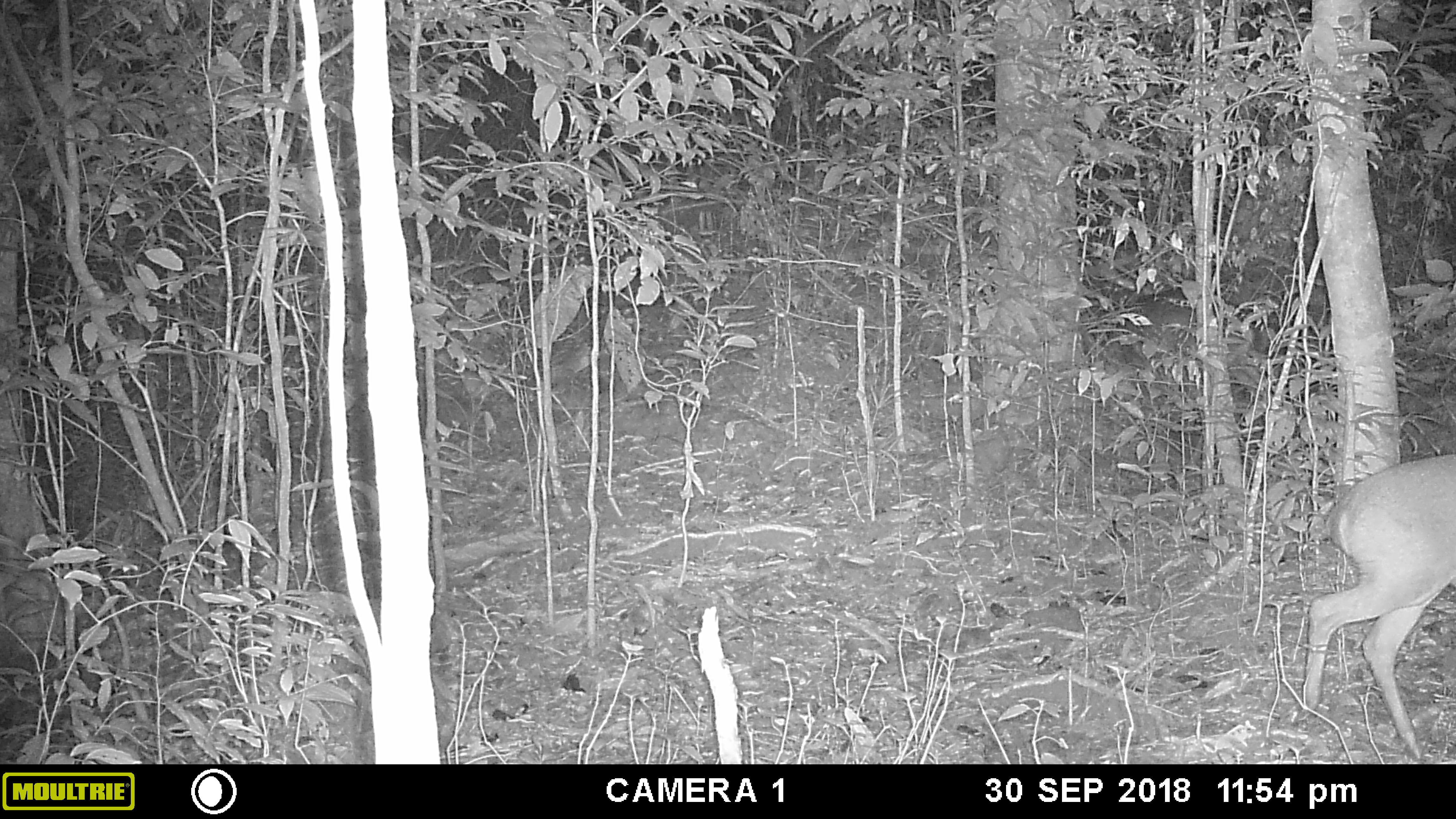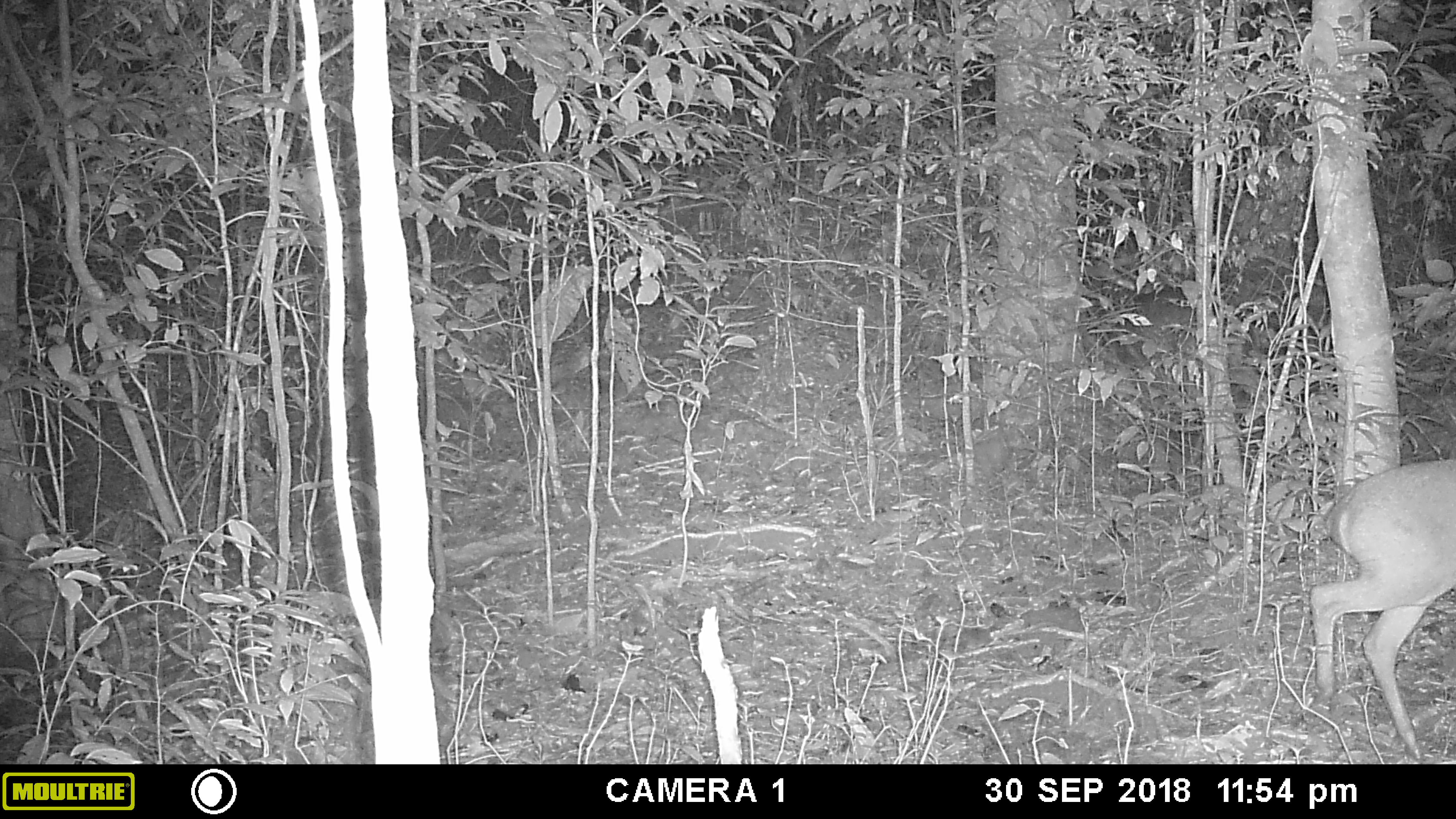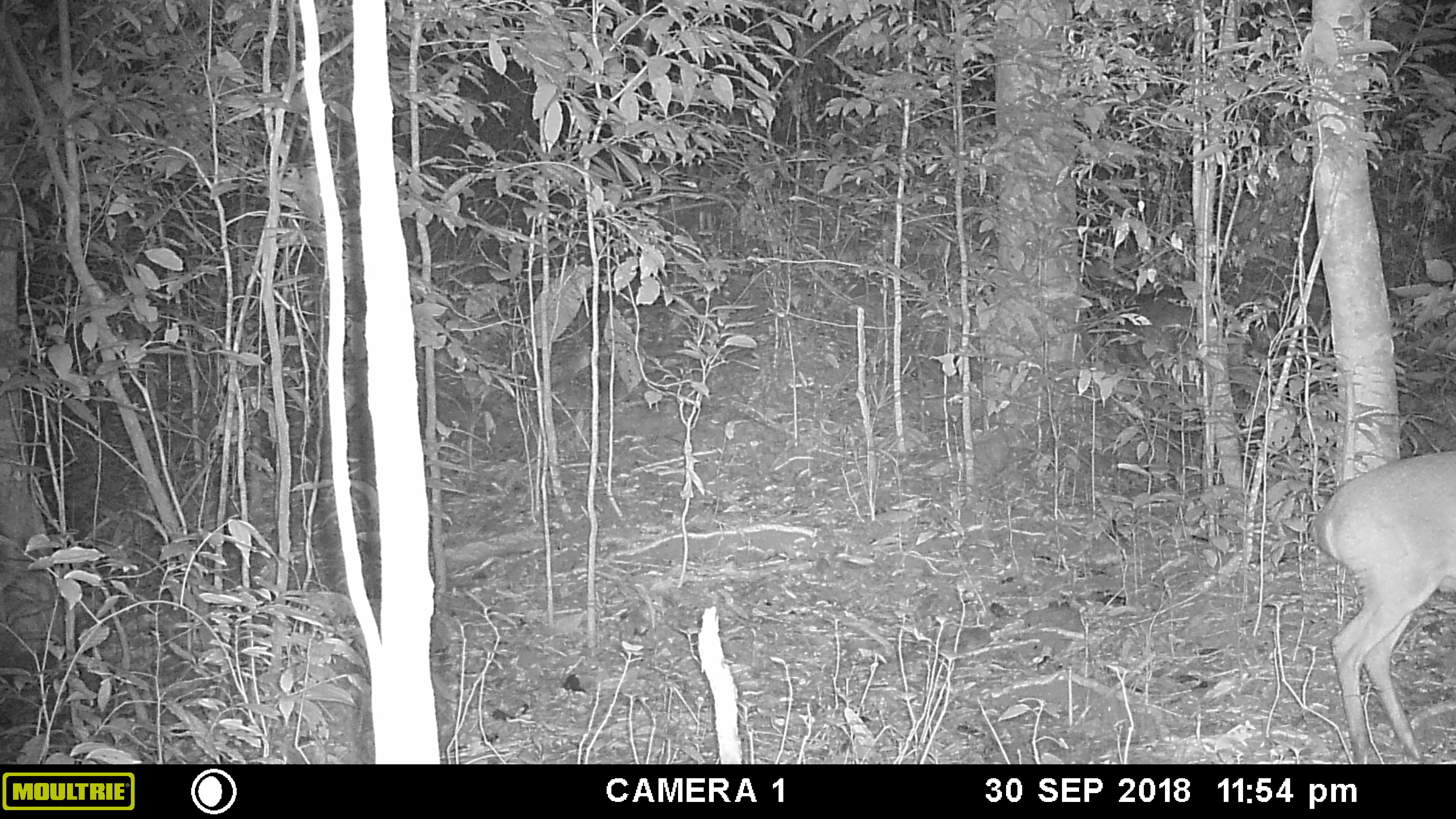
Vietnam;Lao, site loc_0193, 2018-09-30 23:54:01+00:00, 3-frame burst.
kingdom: Animalia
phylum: Chordata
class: Mammalia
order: Artiodactyla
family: Cervidae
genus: Muntiacus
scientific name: Muntiacus vuquangensis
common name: large-antlered muntjac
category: large antlered muntjac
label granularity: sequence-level